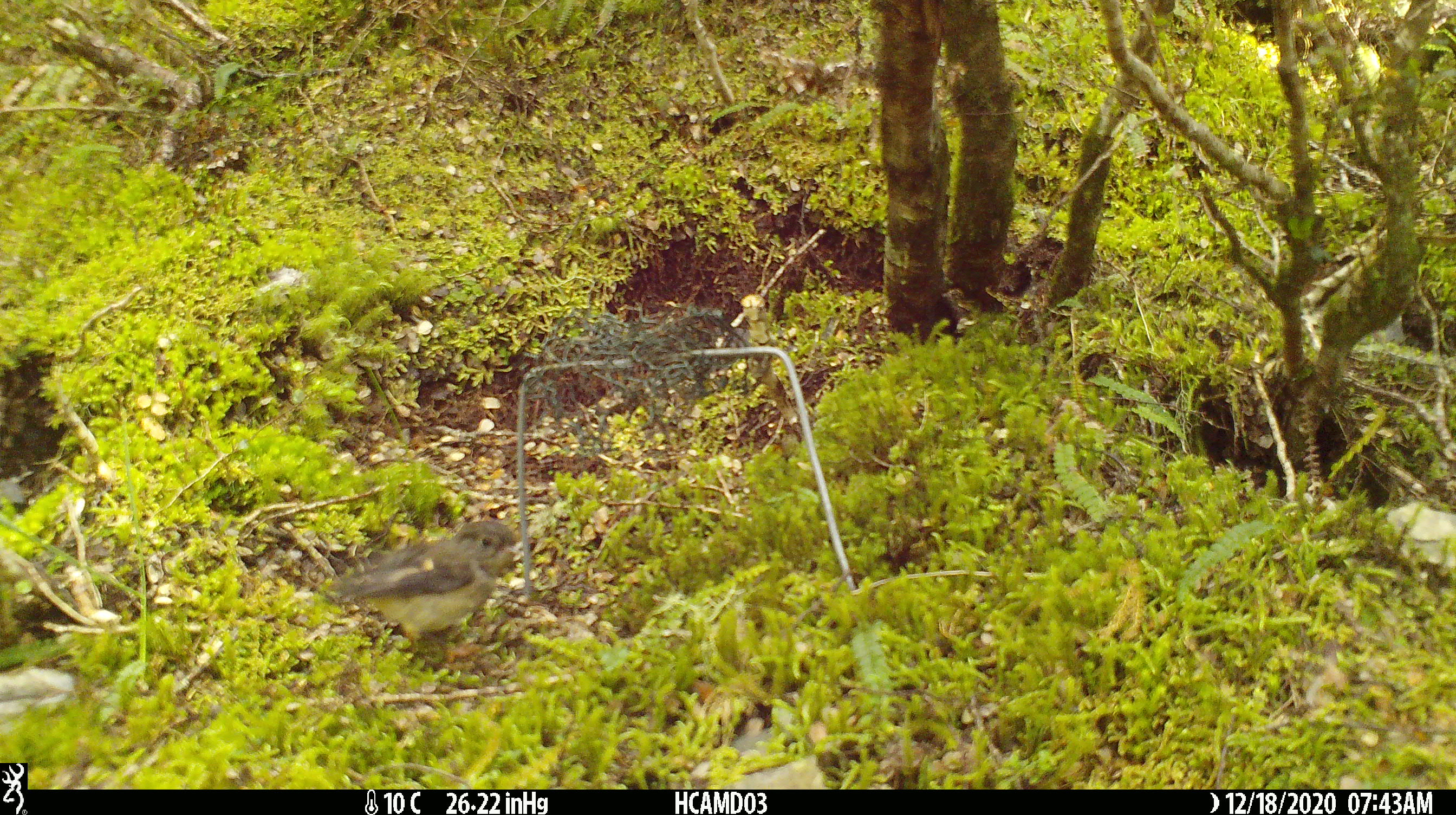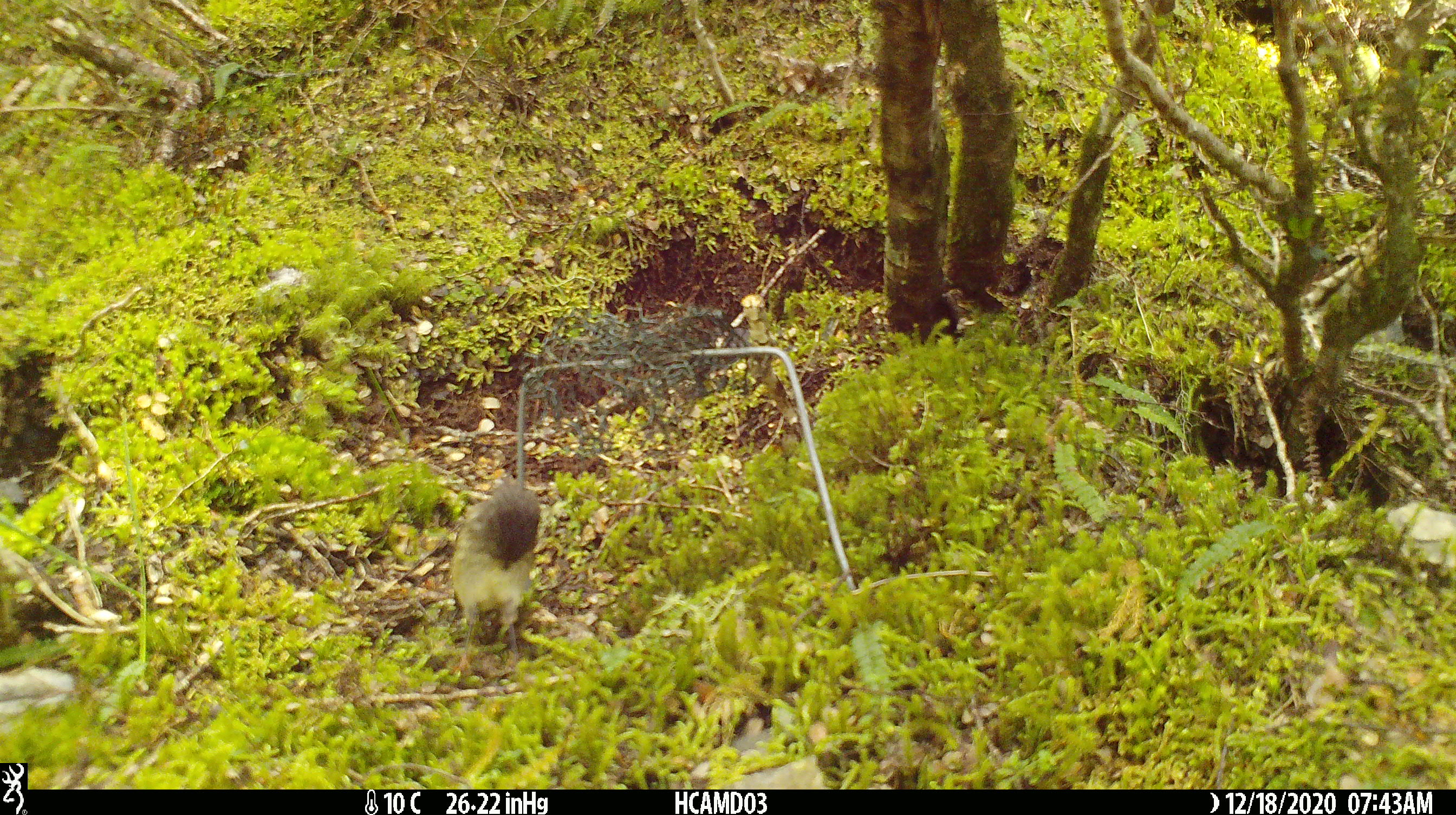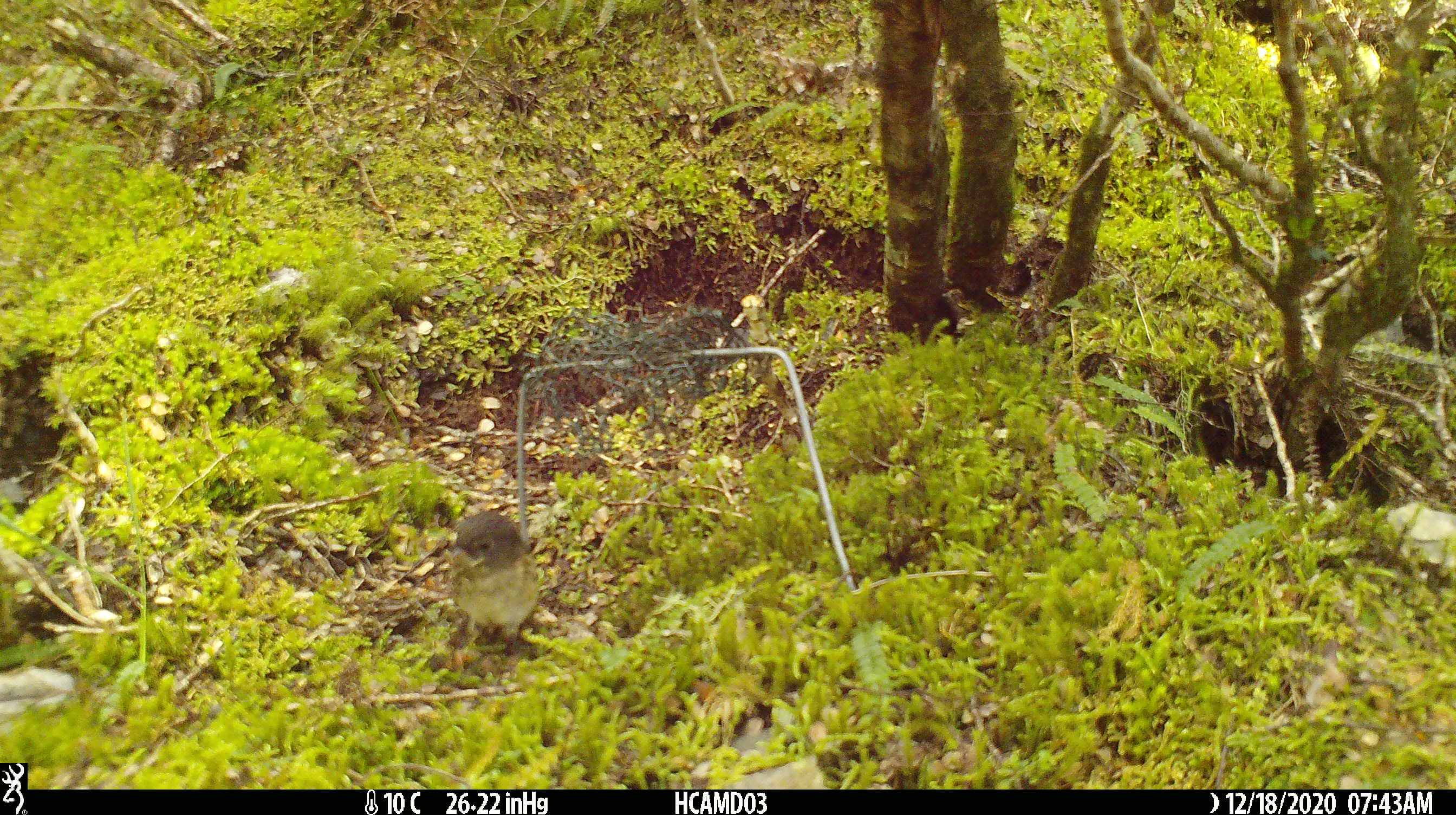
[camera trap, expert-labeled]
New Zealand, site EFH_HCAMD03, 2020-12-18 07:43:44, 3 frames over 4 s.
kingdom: Animalia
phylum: Chordata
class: Aves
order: Passeriformes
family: Petroicidae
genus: Petroica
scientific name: Petroica australis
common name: new zealand robin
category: robin